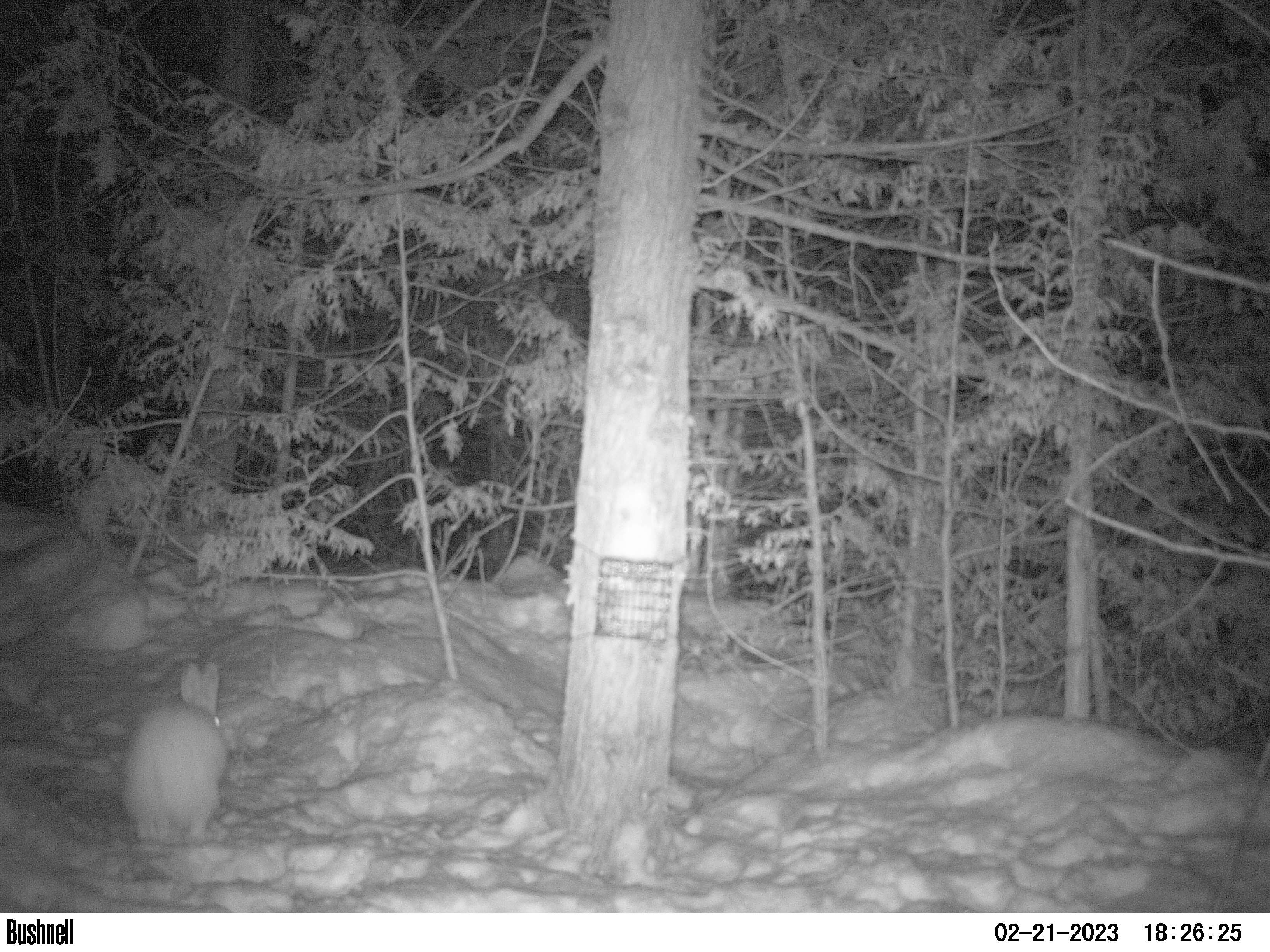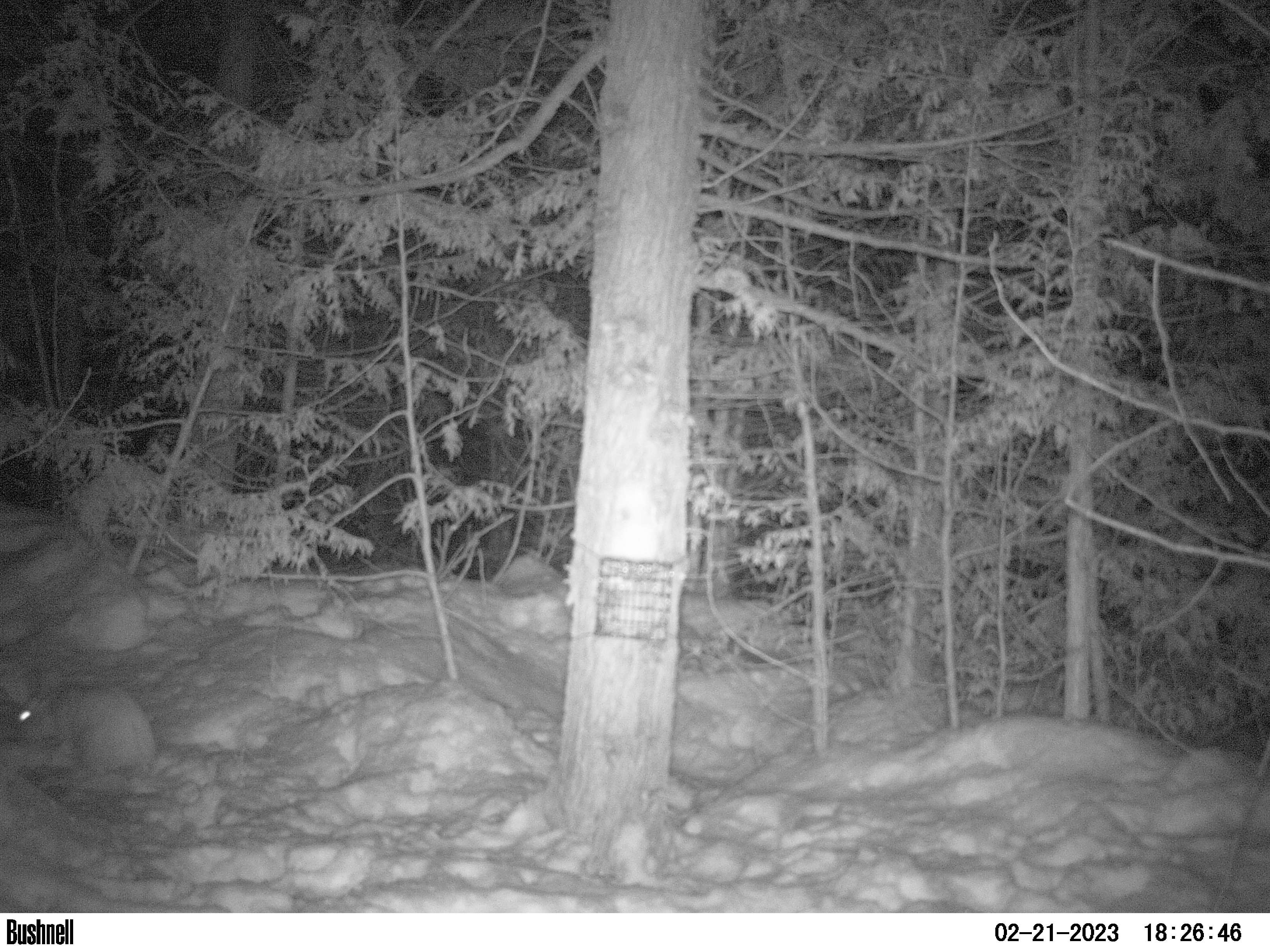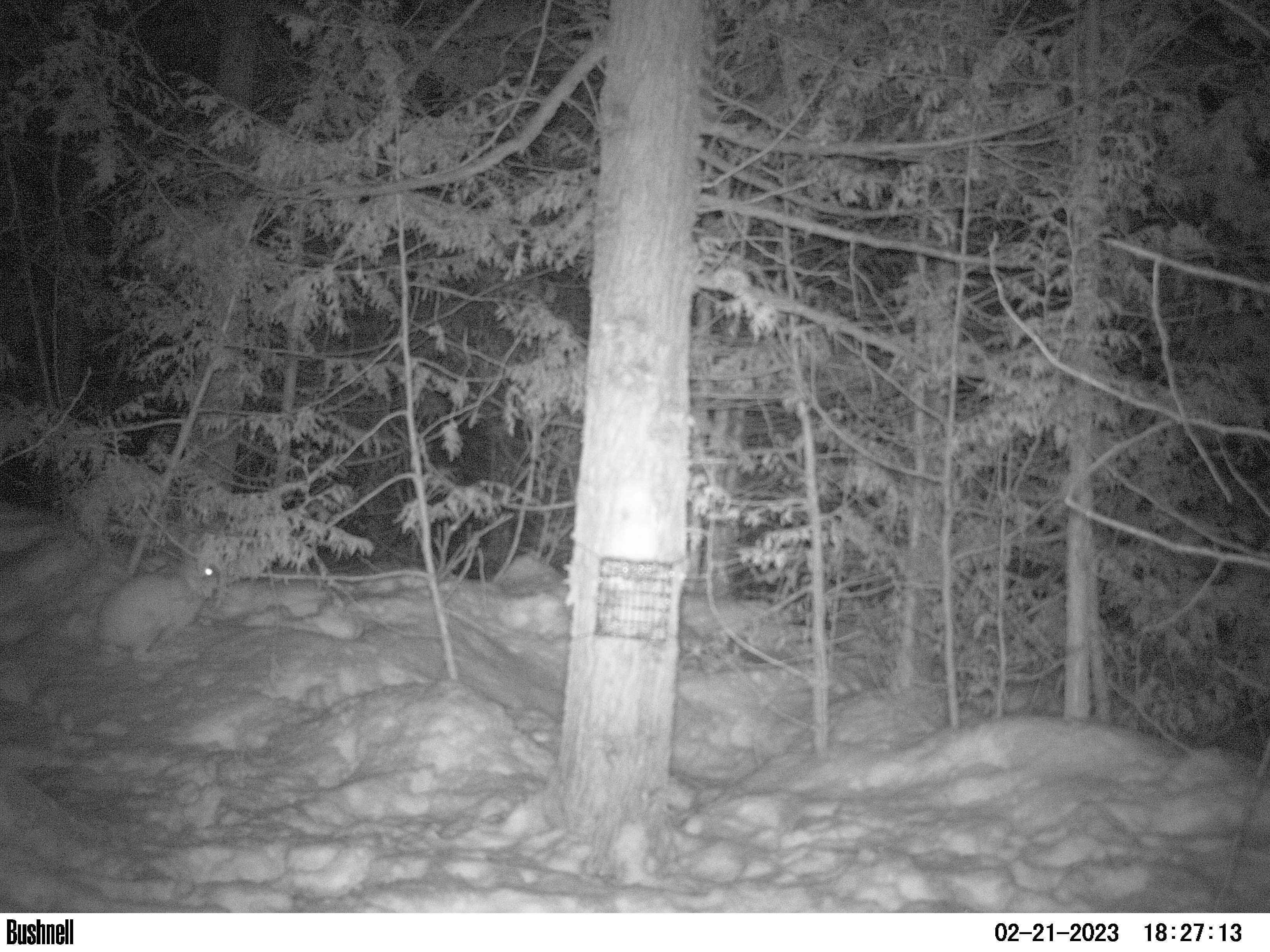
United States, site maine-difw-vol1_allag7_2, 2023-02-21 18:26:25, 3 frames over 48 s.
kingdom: Animalia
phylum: Chordata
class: Mammalia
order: Lagomorpha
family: Leporidae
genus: Lepus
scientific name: Lepus americanus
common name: snowshoe hare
Snowshoe hare (Lepus americanus).